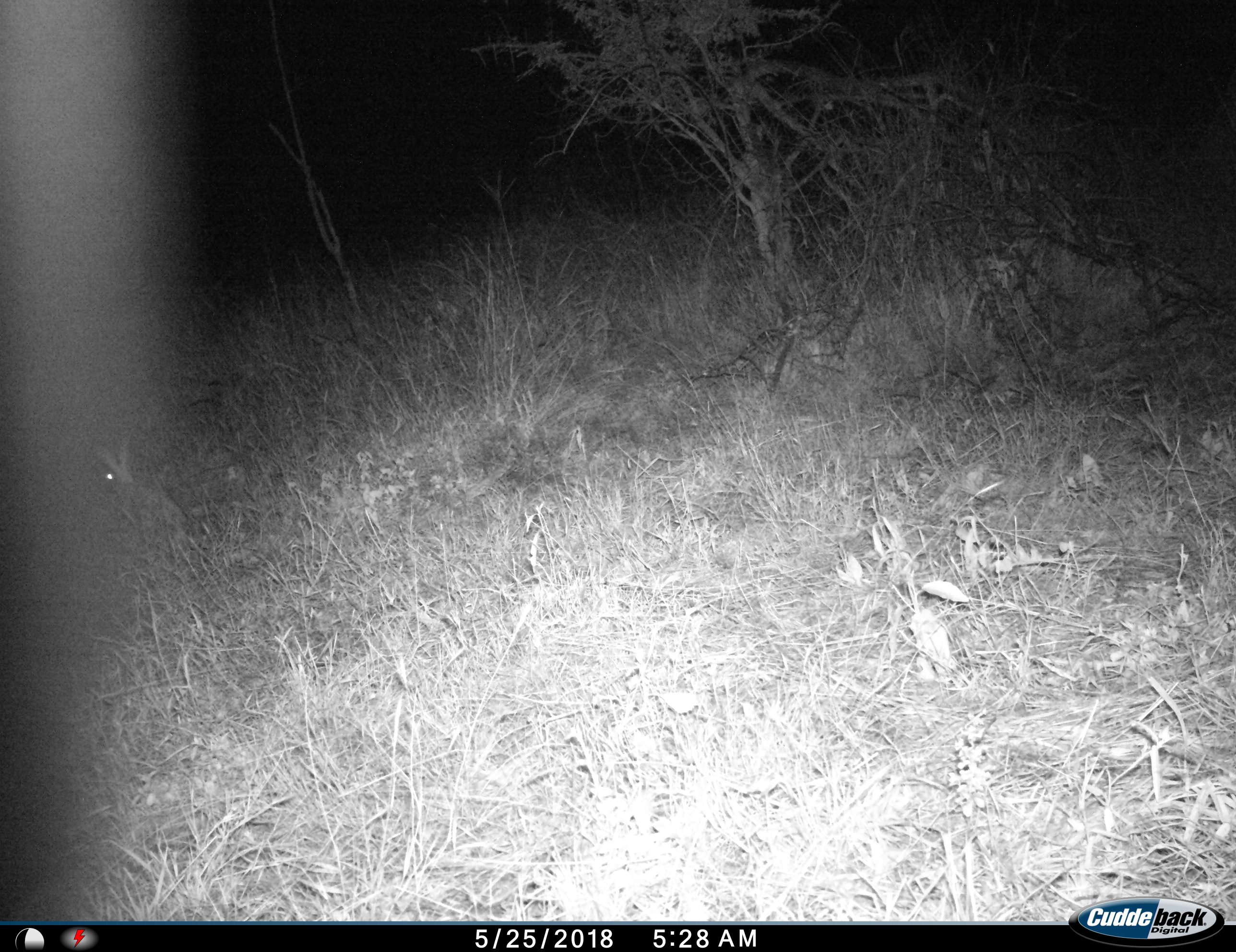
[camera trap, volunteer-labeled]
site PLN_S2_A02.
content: unidentified animal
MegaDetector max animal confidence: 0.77